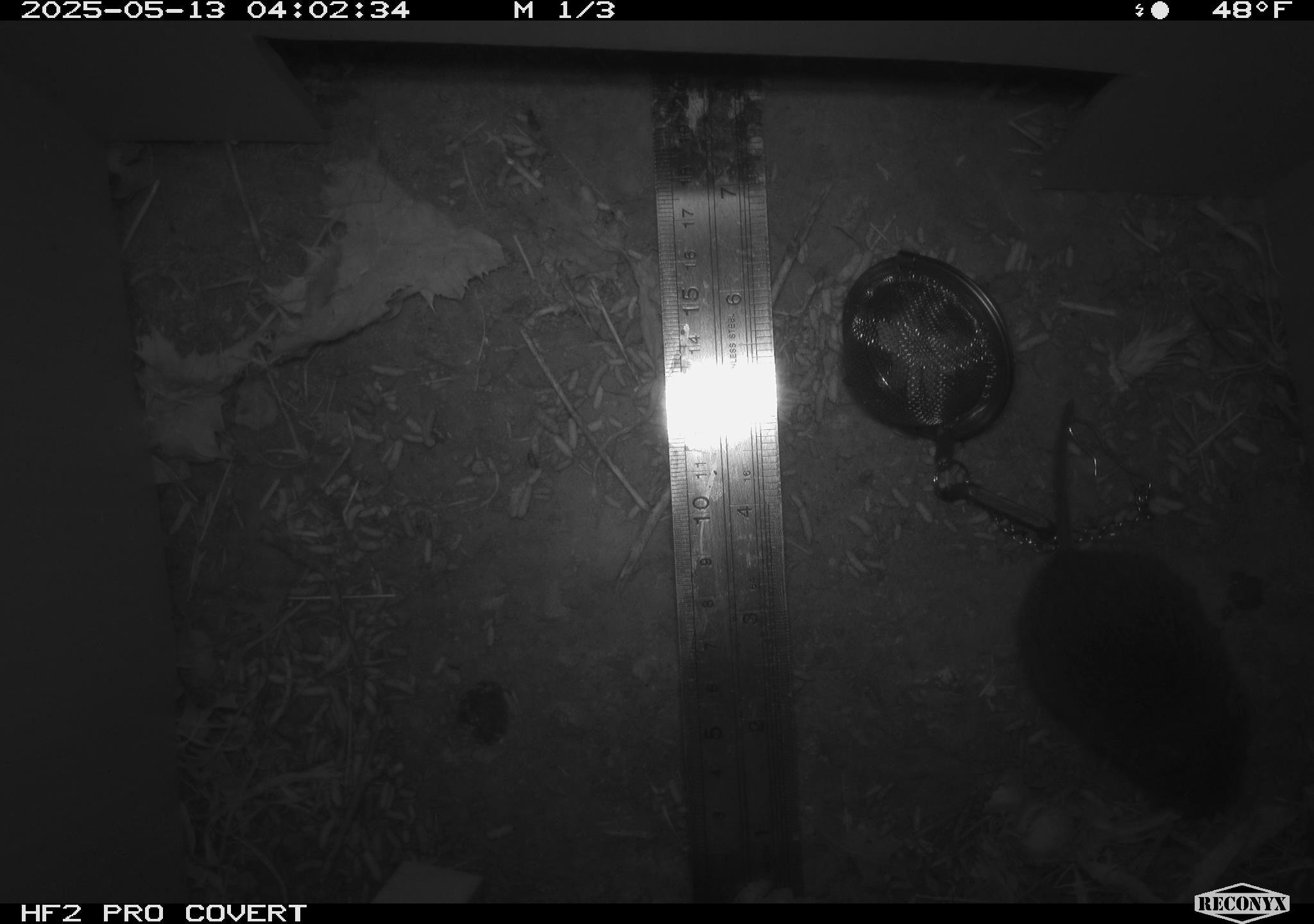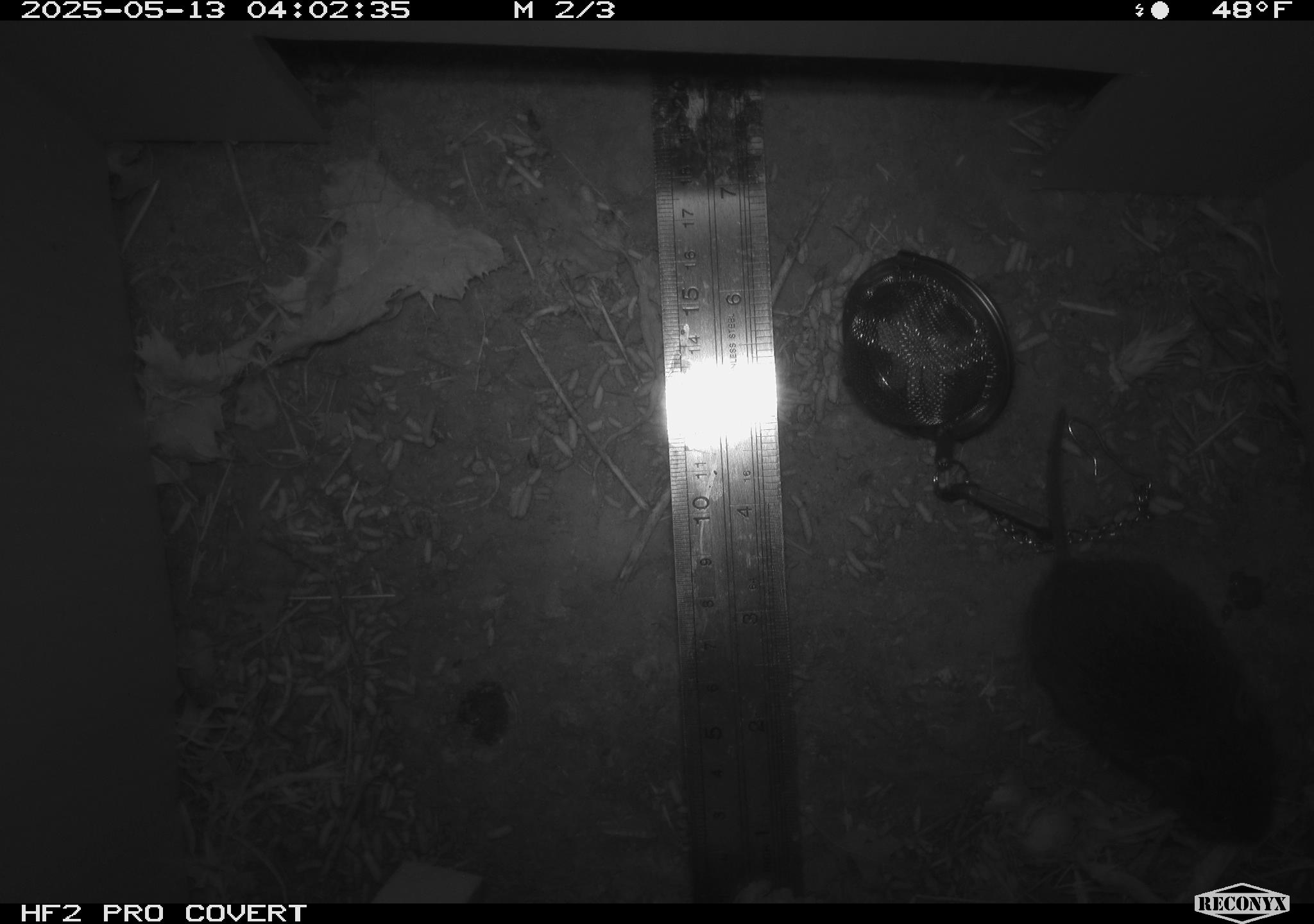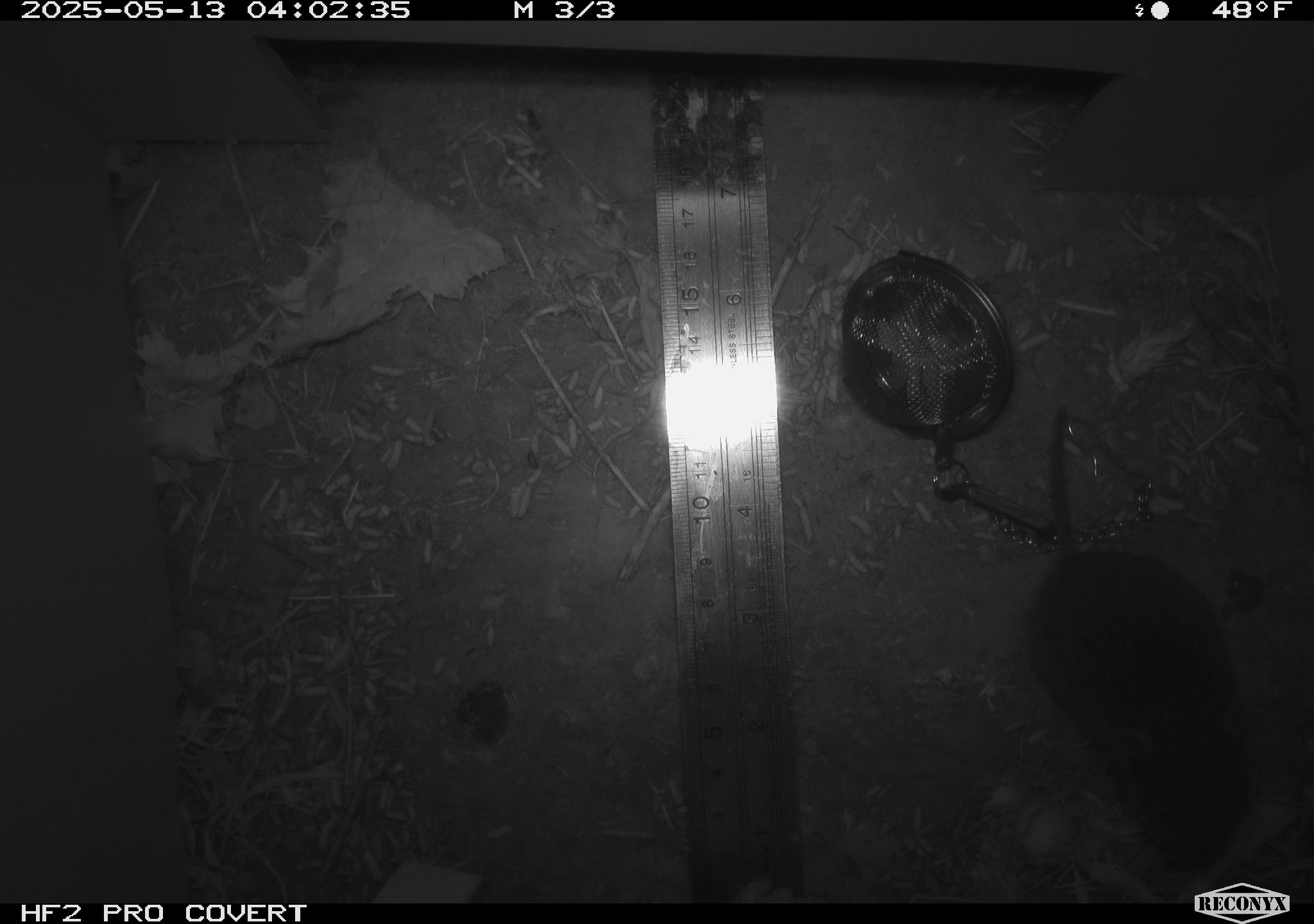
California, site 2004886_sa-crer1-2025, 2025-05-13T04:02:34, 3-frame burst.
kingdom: Animalia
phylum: Chordata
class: Mammalia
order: Rodentia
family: Cricetidae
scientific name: Arvicolinae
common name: voles, lemmings, and muskrats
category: arvicolinae subfamily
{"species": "arvicolinae subfamily (voles, lemmings, and muskrats) (Arvicolinae)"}